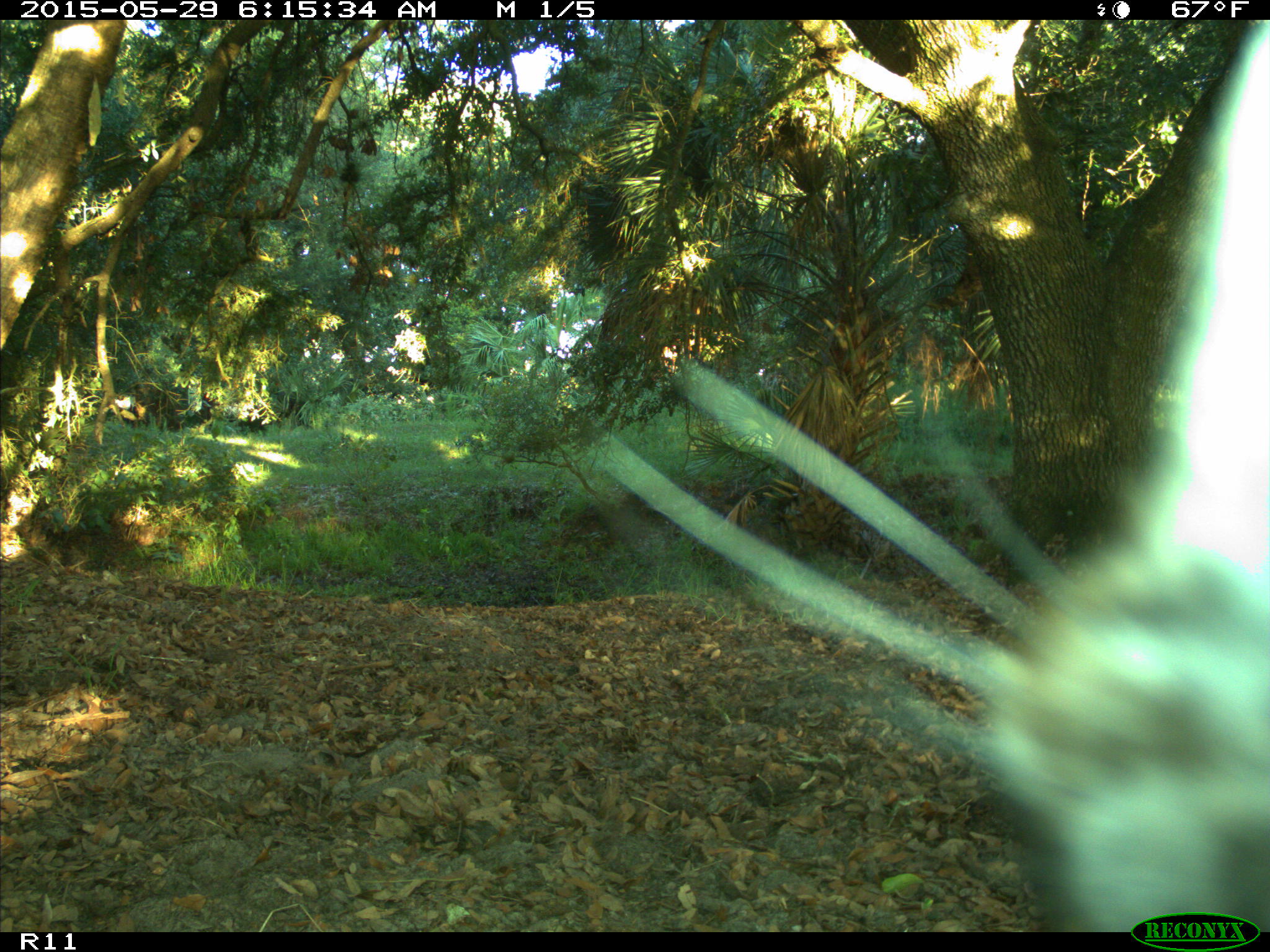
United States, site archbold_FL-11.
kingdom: Animalia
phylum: Chordata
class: Mammalia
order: Artiodactyla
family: Bovidae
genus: Bos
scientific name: Bos taurus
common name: domestic cow